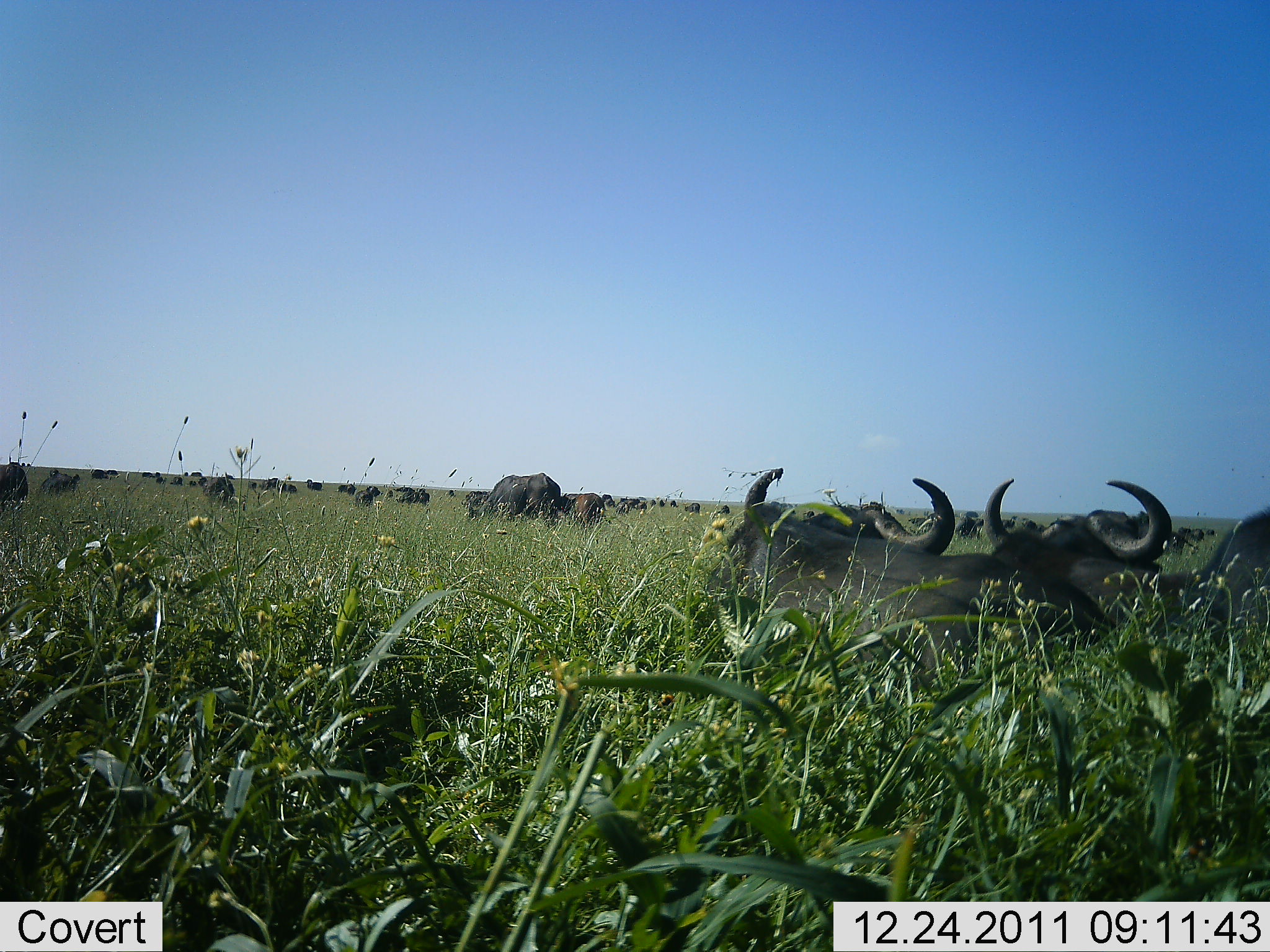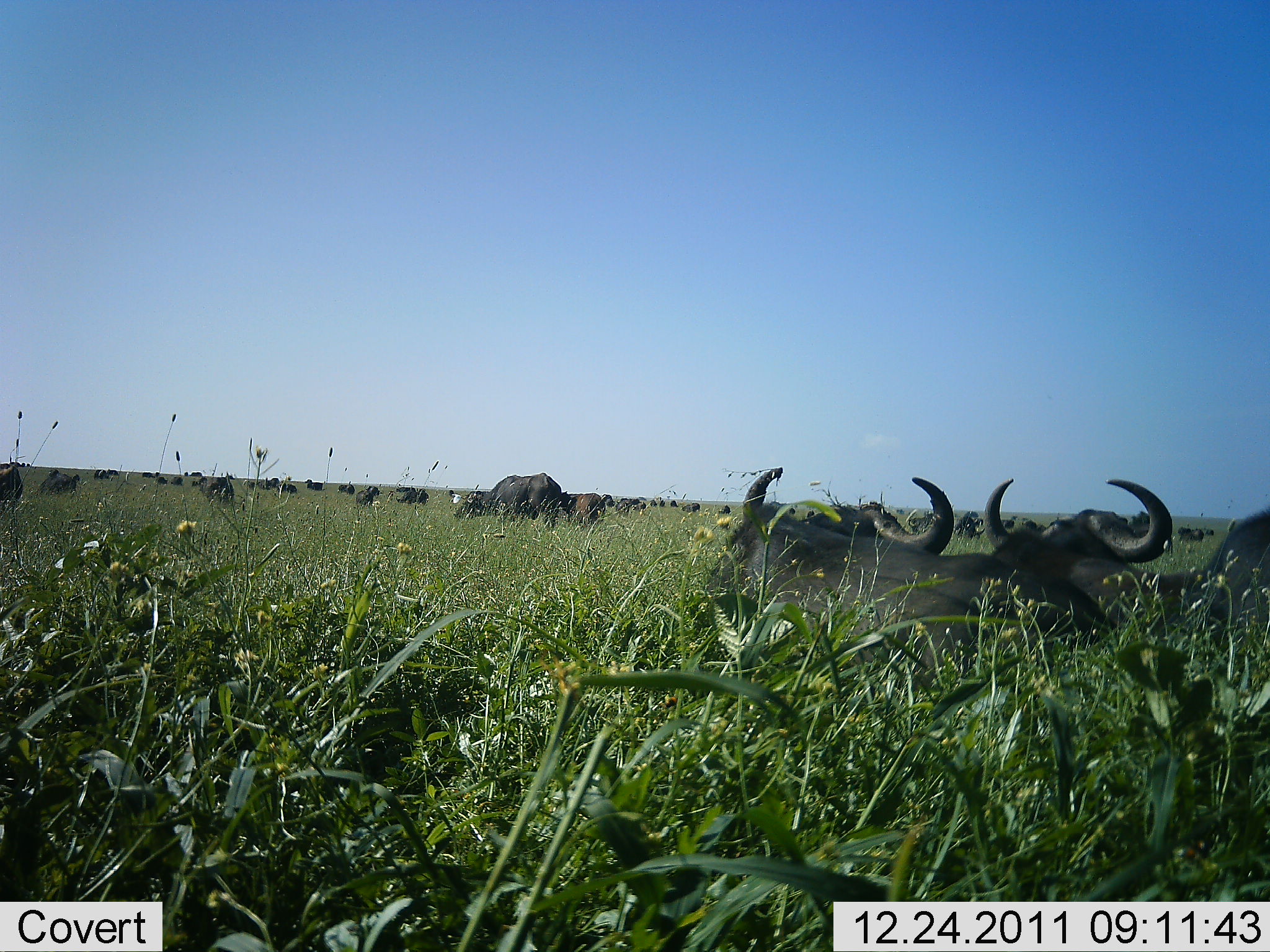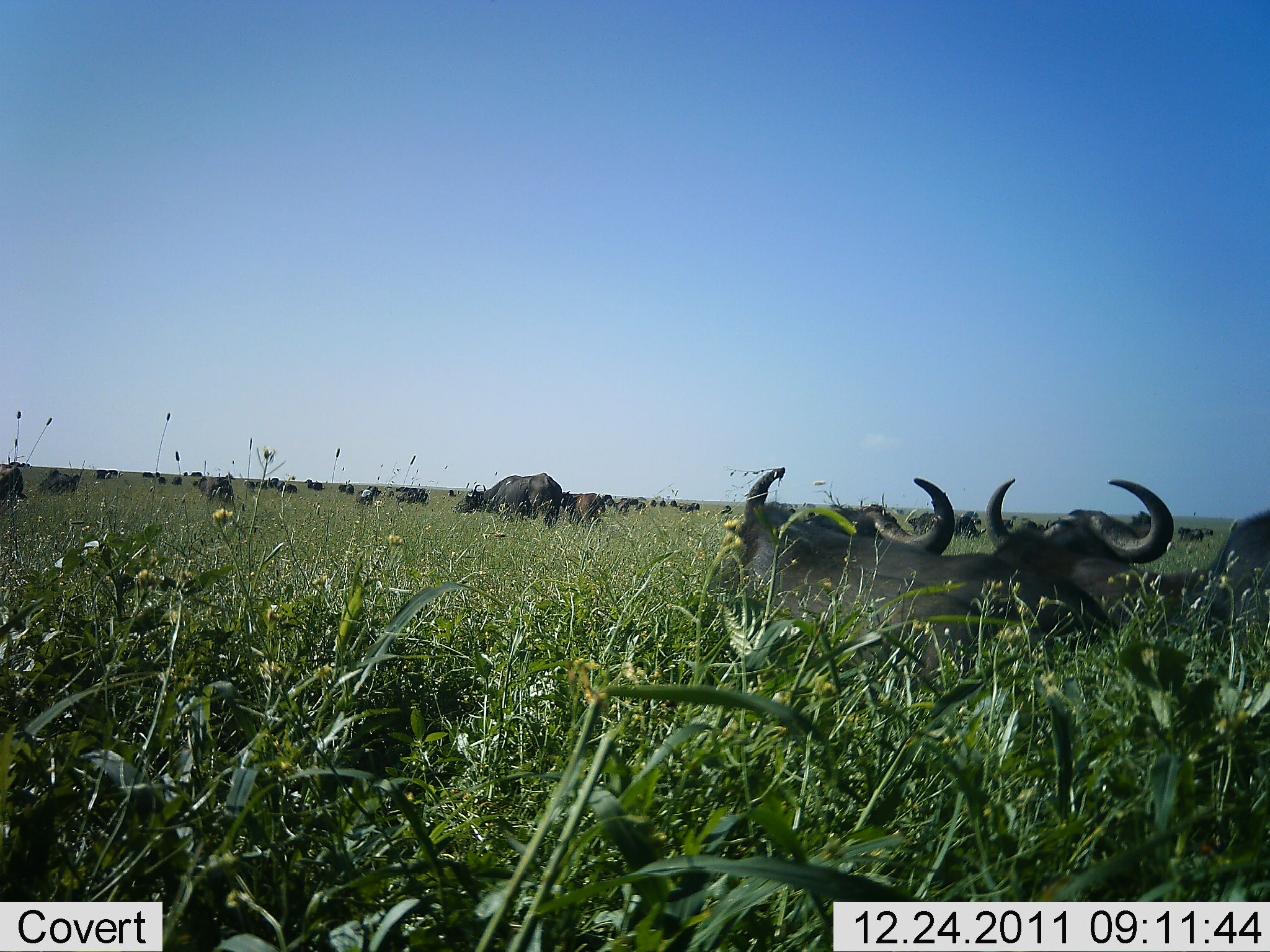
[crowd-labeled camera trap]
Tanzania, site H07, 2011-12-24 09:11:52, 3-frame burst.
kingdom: Animalia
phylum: Chordata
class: Mammalia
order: Artiodactyla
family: Bovidae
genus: Syncerus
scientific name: Syncerus caffer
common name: cape buffalo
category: buffalo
Buffalo (cape buffalo) (Syncerus caffer), count 11-50. Behavior (volunteer vote fractions): standing 42%, resting 75%, moving 8%, interacting 0%. Young present (vote fraction): 8%. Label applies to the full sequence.